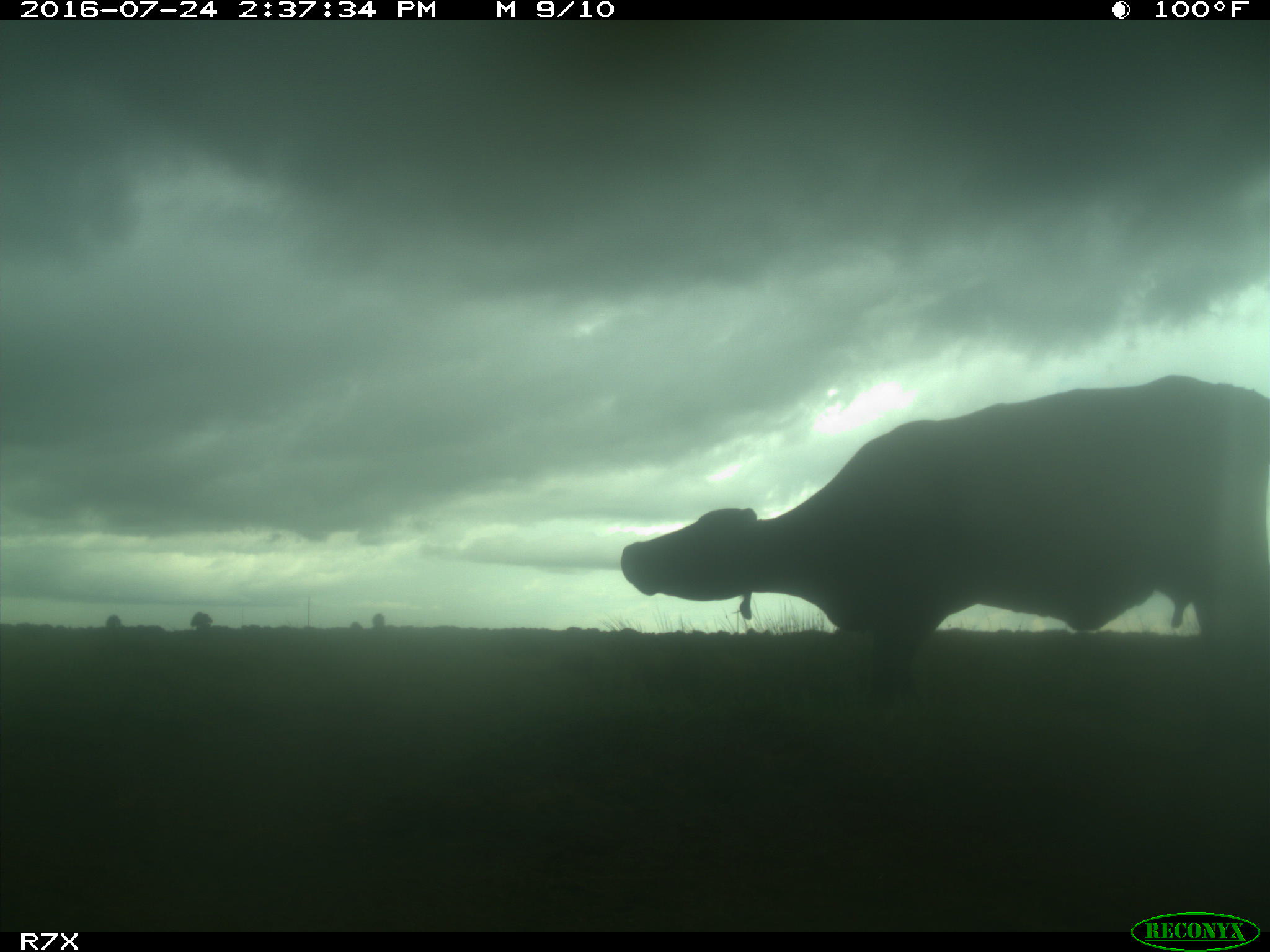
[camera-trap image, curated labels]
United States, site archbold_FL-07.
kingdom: Animalia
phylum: Chordata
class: Mammalia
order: Artiodactyla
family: Bovidae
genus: Bos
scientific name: Bos taurus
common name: domestic cow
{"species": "Bos taurus (domestic cow)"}